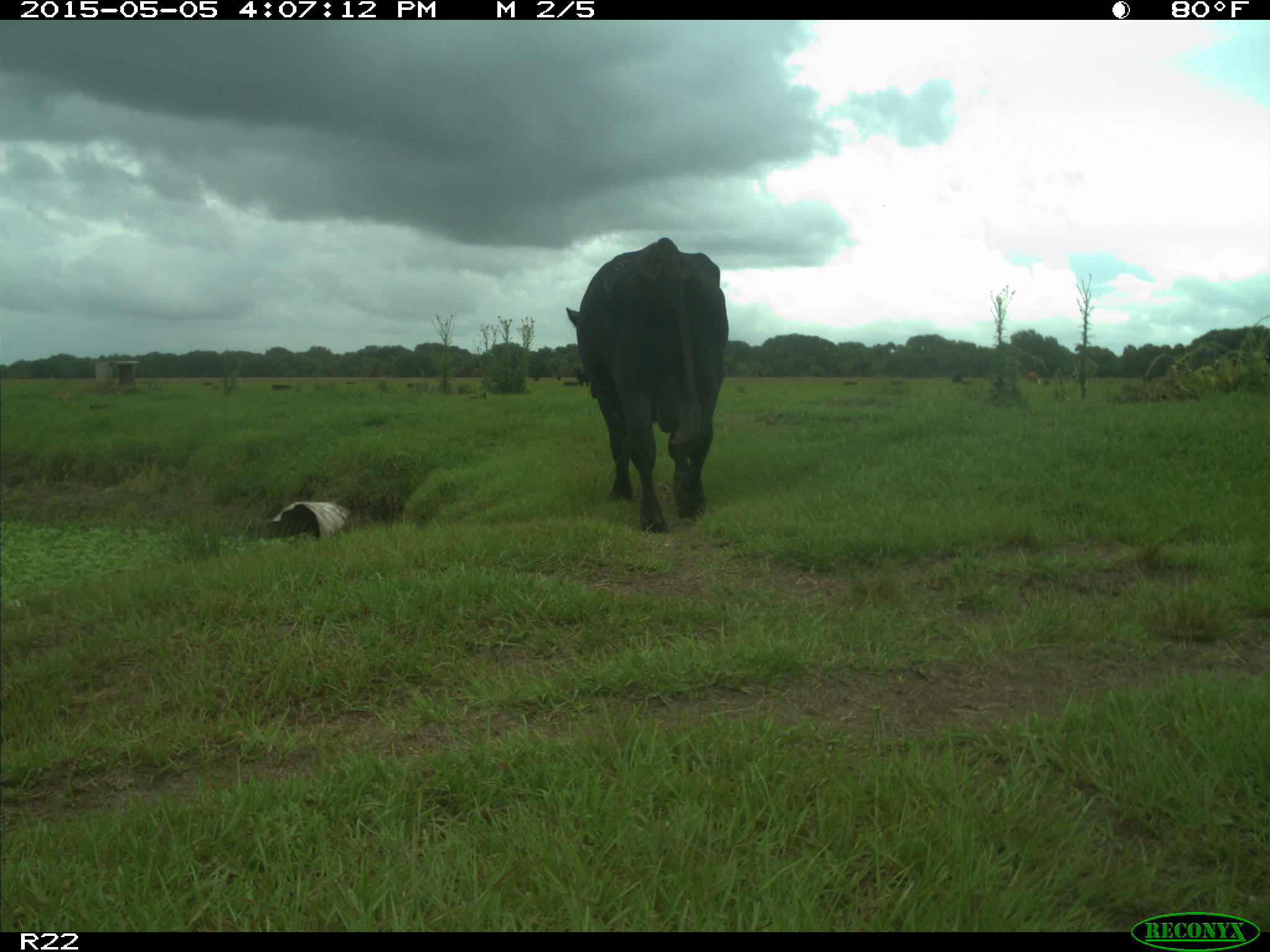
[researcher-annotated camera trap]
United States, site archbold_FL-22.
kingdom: Animalia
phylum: Chordata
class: Mammalia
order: Artiodactyla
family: Bovidae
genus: Bos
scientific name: Bos taurus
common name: domestic cow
Bos taurus (domestic cow).